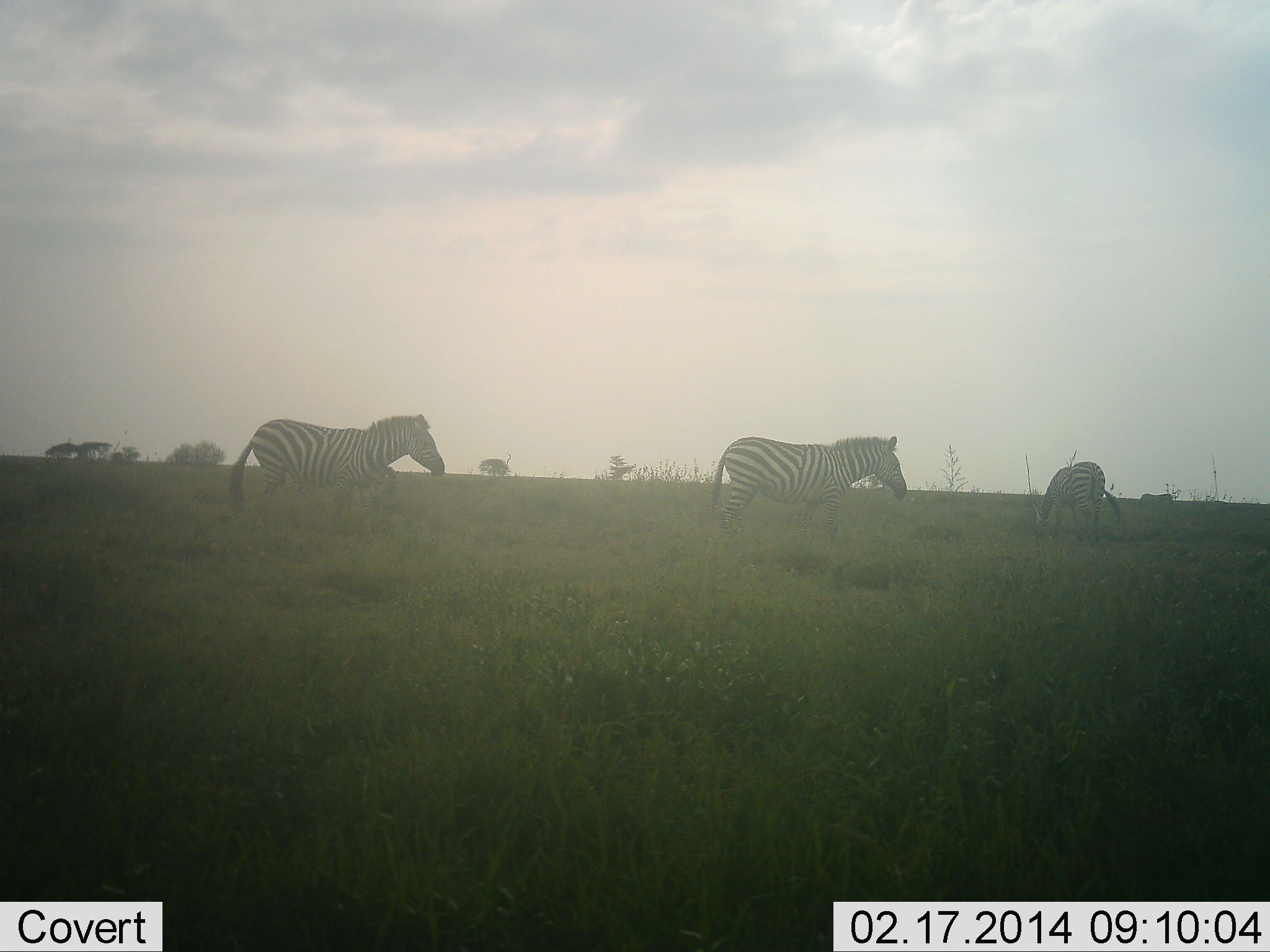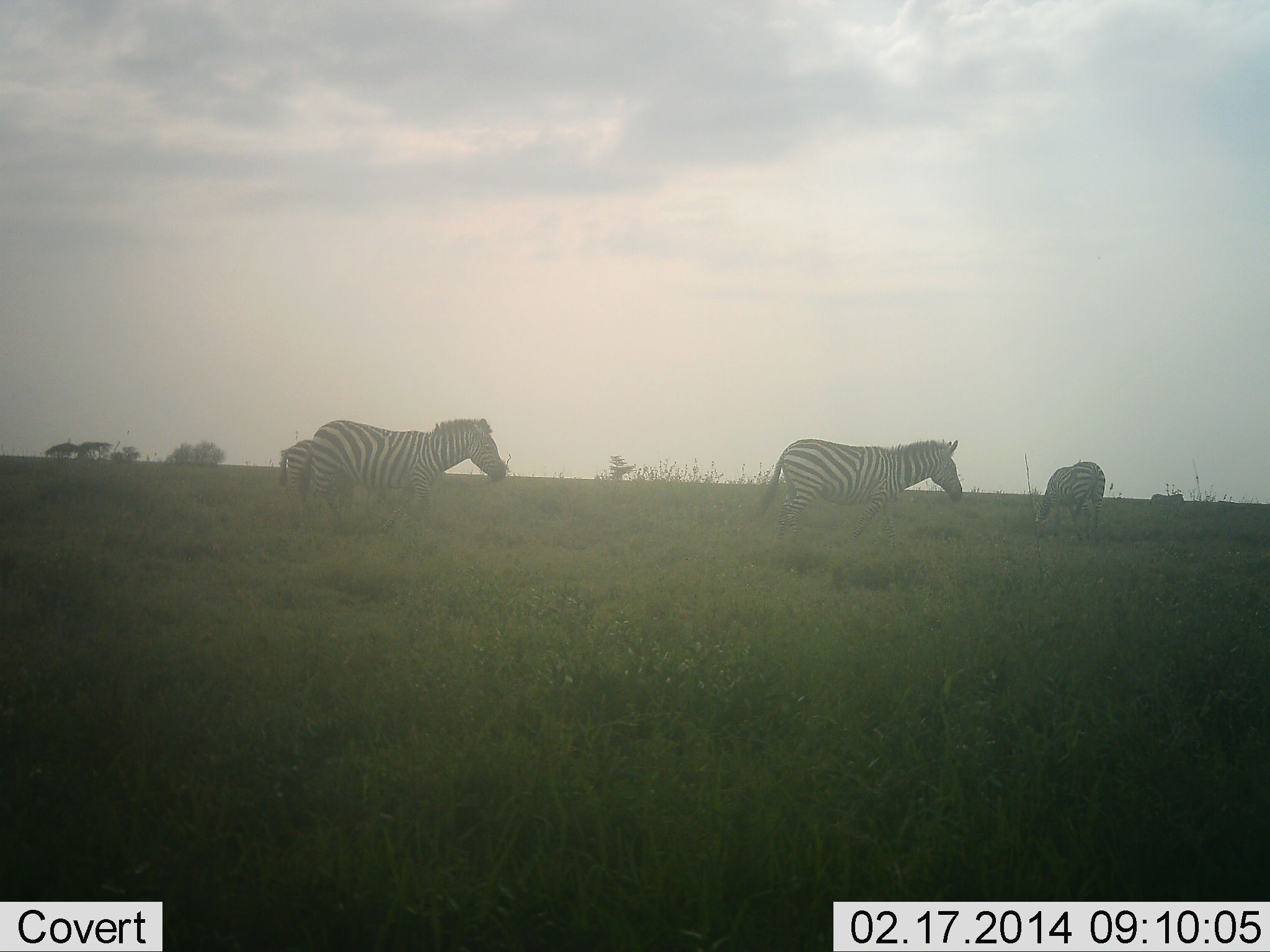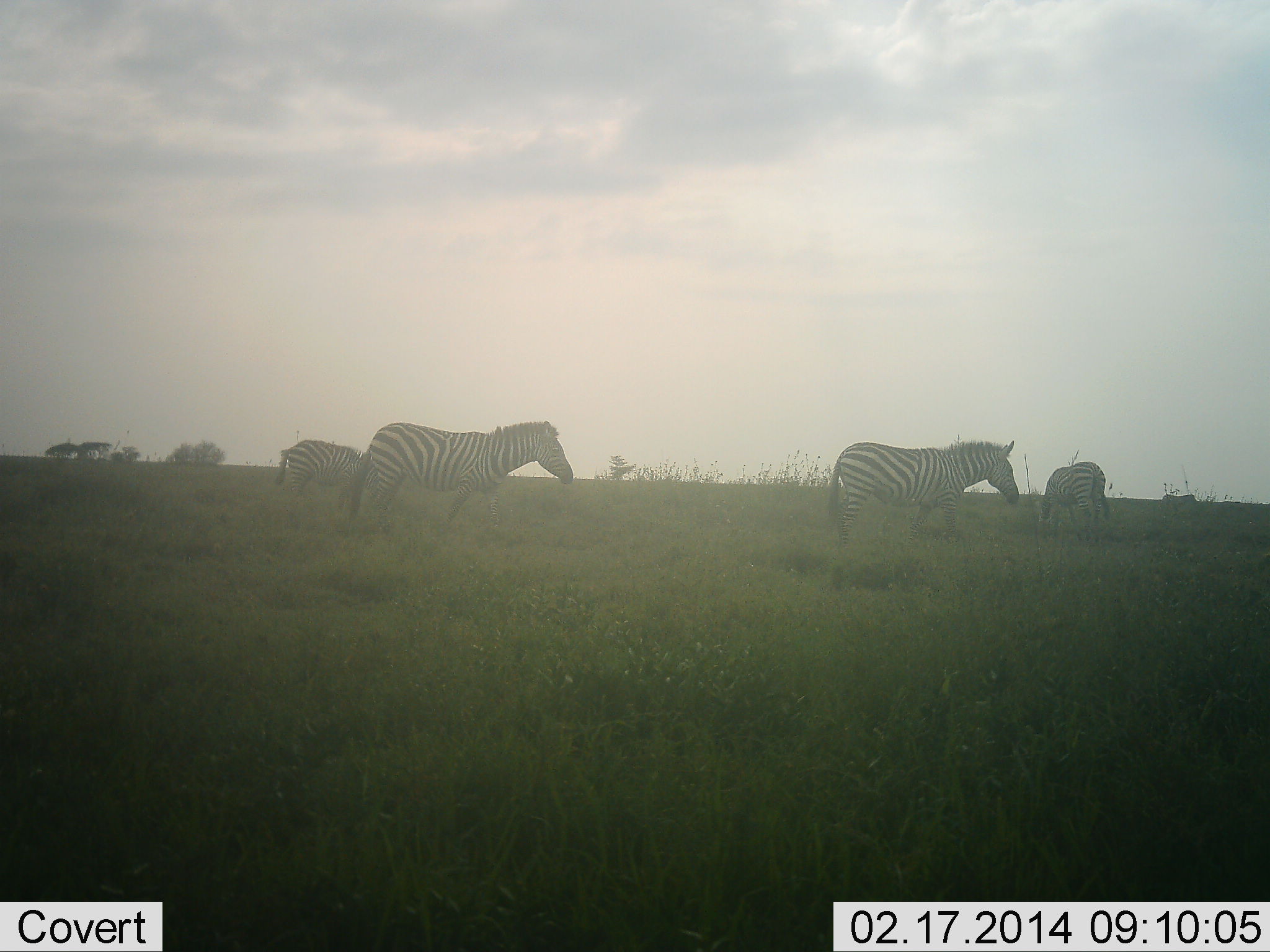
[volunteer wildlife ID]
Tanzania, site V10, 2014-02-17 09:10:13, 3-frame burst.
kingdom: Animalia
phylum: Chordata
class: Mammalia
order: Perissodactyla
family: Equidae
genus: Equus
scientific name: Equus quagga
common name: plains zebra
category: zebra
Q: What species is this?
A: Zebra (plains zebra) (Equus quagga).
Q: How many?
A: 5.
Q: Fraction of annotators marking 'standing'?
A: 60%.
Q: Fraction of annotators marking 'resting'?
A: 0%.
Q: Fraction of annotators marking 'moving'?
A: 90%.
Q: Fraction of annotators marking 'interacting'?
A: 0%.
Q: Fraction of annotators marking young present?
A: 0%.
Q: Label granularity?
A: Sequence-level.